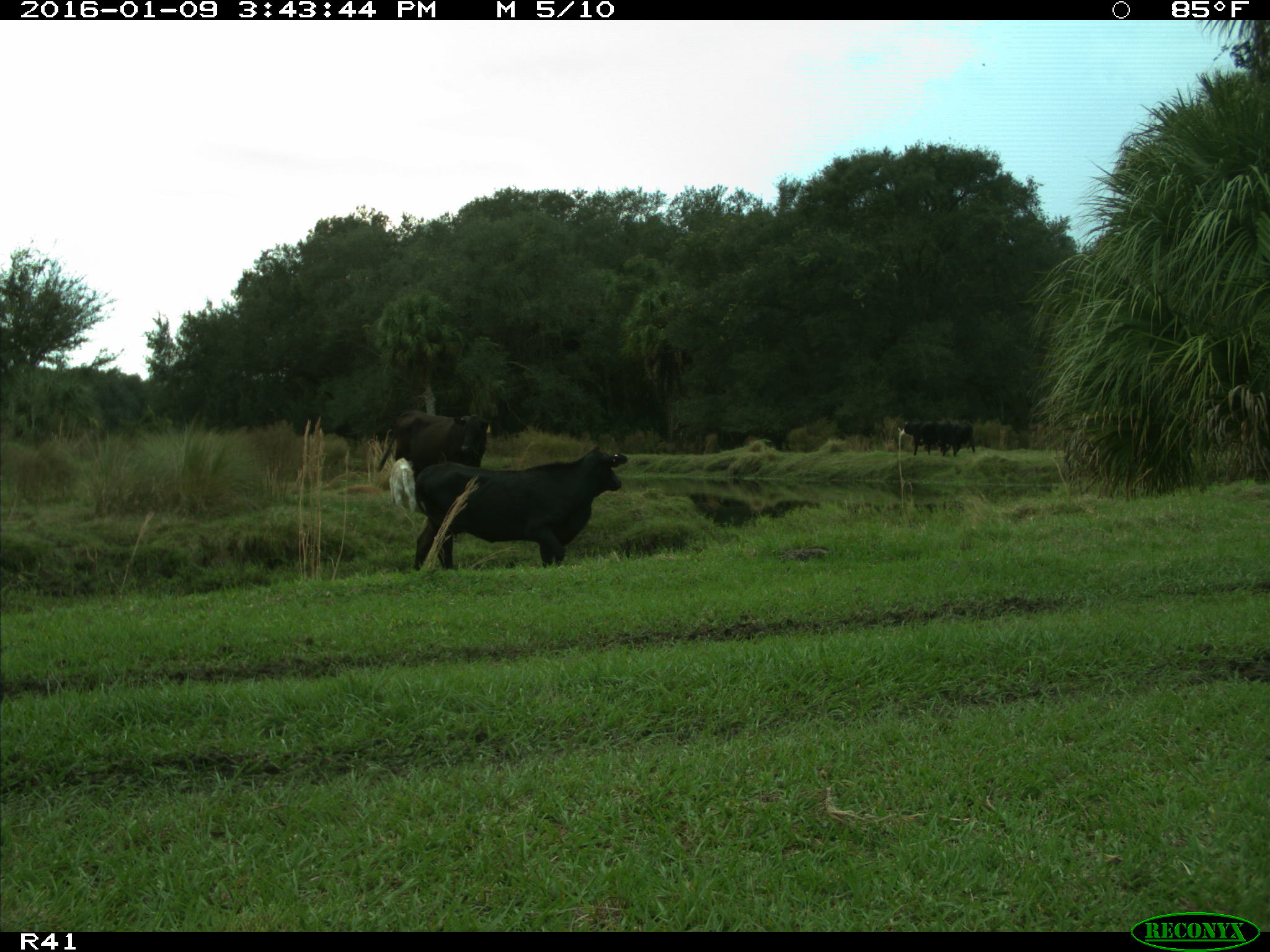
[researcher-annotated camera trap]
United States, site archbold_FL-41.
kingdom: Animalia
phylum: Chordata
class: Mammalia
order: Artiodactyla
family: Bovidae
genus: Bos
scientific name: Bos taurus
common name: domestic cow